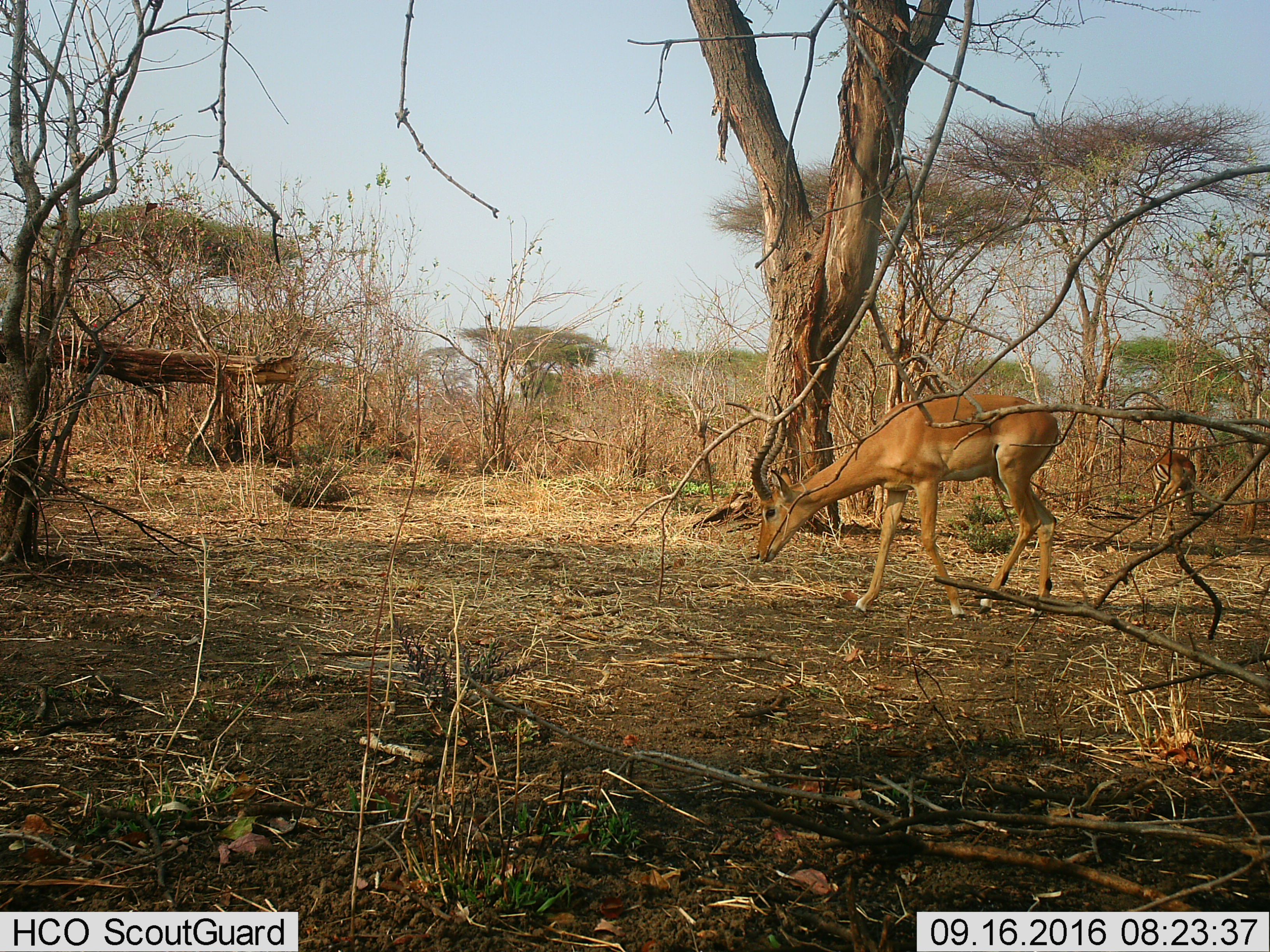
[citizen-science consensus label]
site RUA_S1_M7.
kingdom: Animalia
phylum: Chordata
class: Mammalia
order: Artiodactyla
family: Bovidae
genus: Aepyceros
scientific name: Aepyceros melampus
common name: impala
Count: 2.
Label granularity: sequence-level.